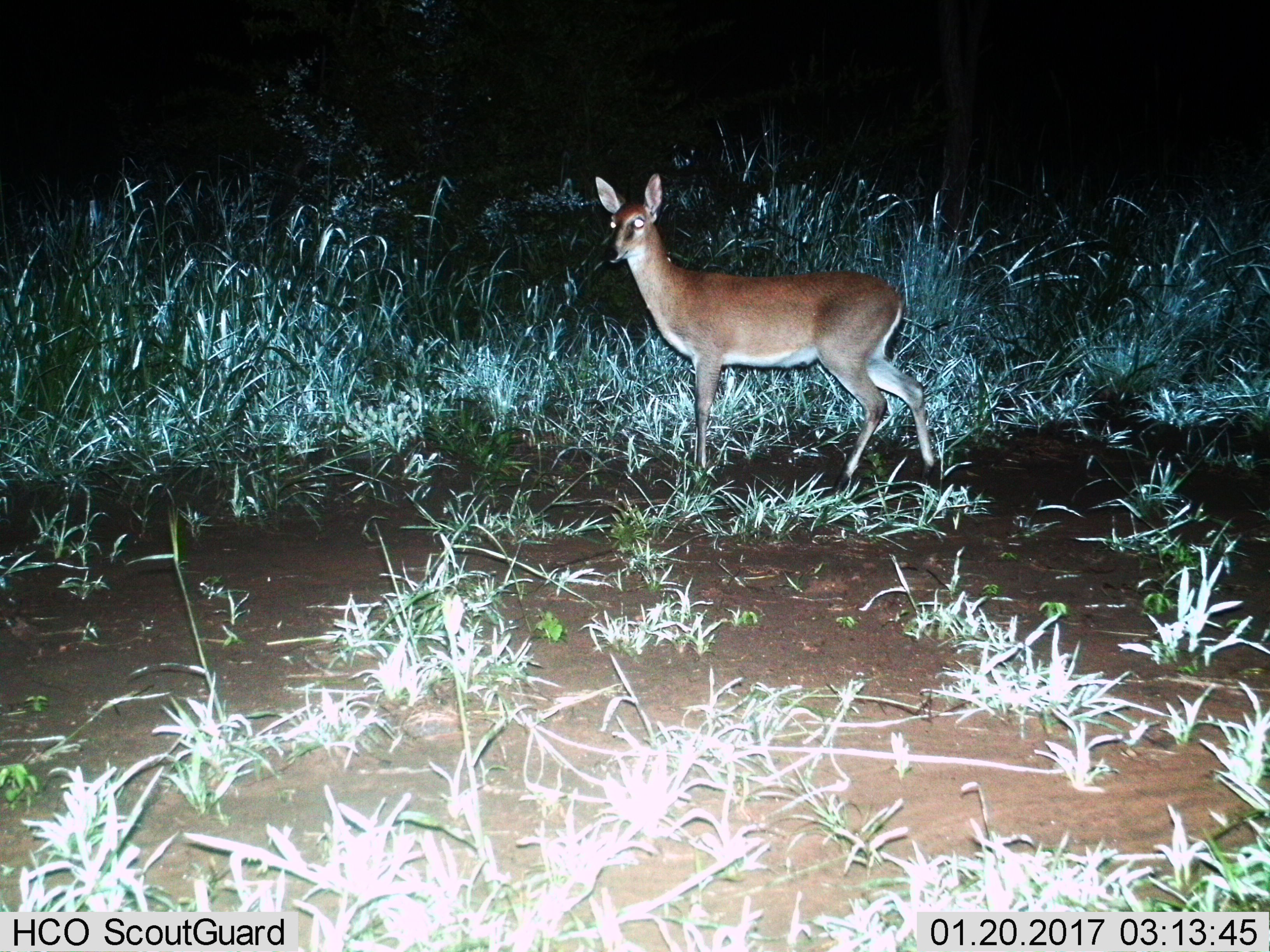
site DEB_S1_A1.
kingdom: Animalia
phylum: Chordata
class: Mammalia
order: Artiodactyla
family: Bovidae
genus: Sylvicapra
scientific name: Sylvicapra grimmia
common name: common duiker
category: duikercommongrey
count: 1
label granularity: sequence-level